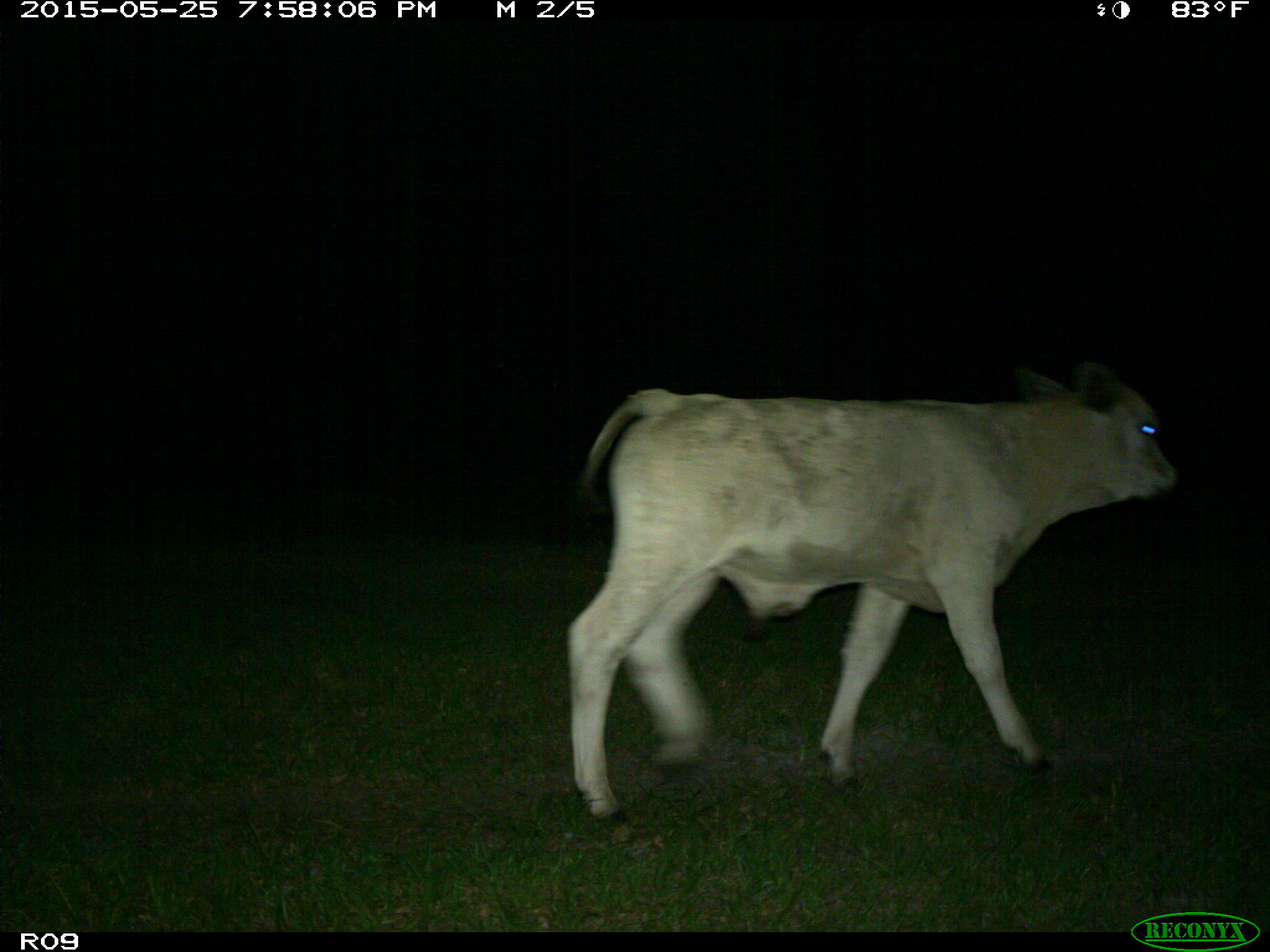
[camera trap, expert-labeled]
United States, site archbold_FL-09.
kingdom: Animalia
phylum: Chordata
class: Mammalia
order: Artiodactyla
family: Bovidae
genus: Bos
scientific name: Bos taurus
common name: domestic cow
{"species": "Bos taurus (domestic cow)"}